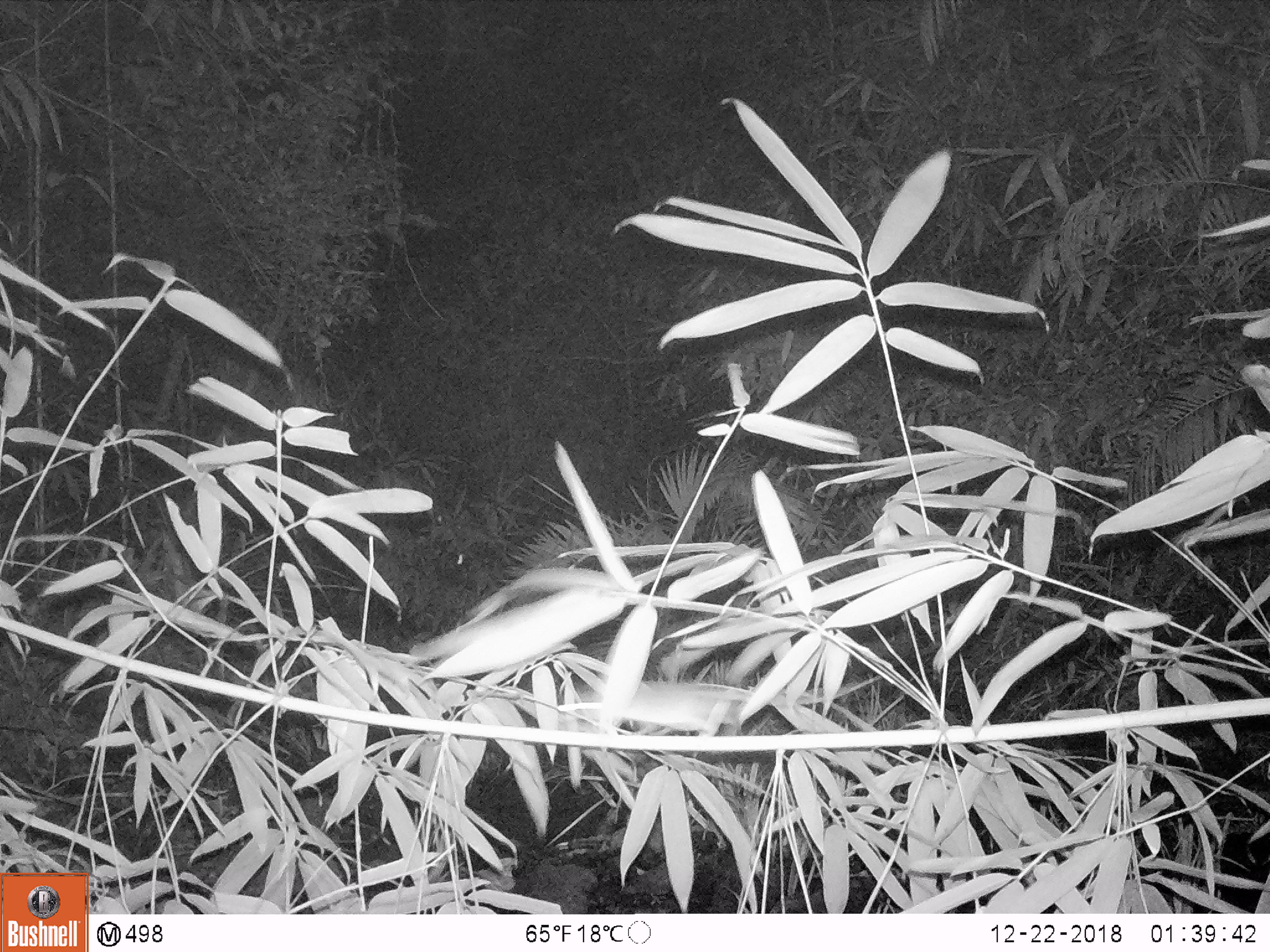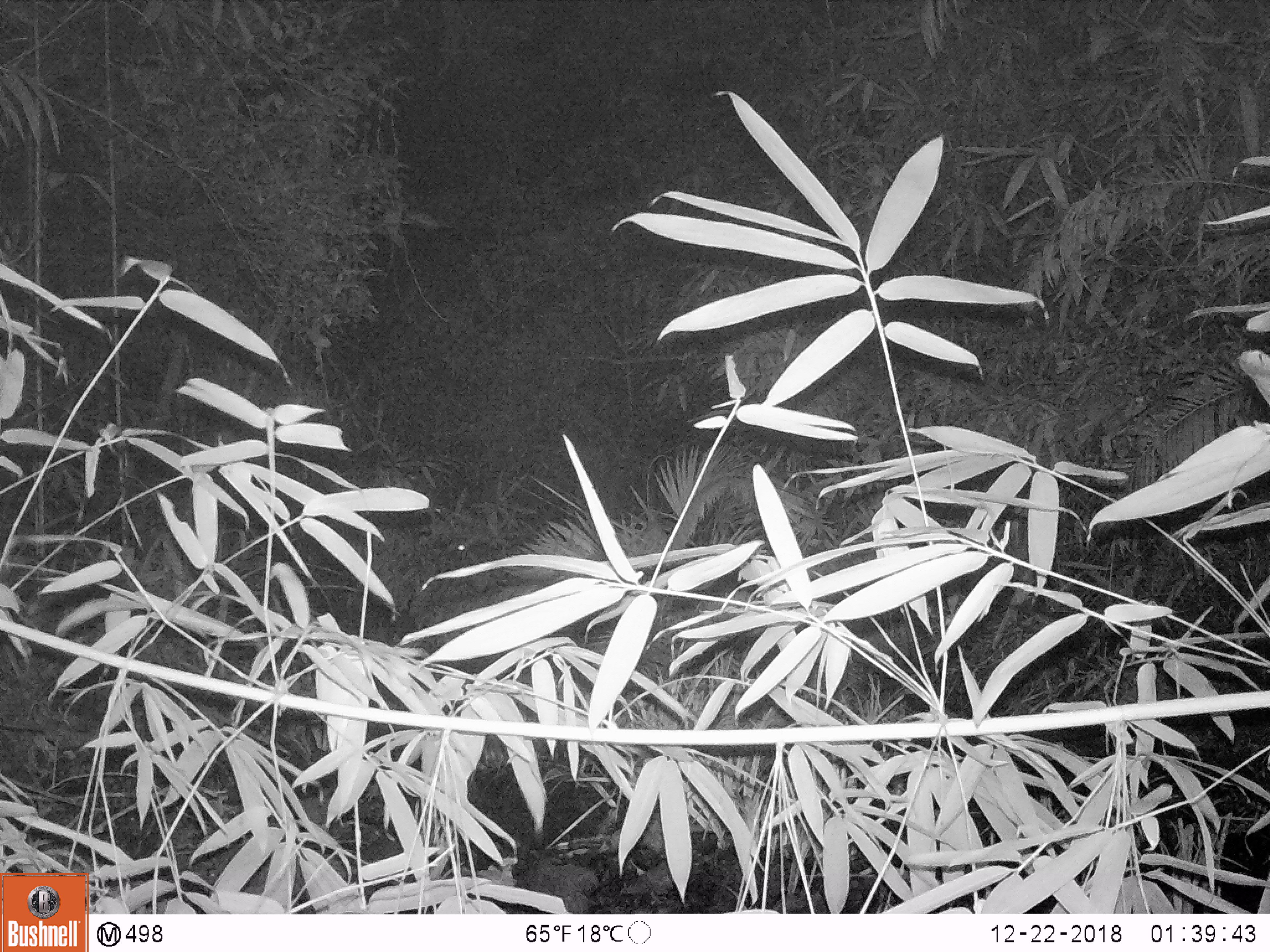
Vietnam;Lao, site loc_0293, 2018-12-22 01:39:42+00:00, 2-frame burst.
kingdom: Animalia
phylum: Chordata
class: Mammalia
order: Rodentia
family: Muridae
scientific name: Muridae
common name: old-world mice and rats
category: unidentified murid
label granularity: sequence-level